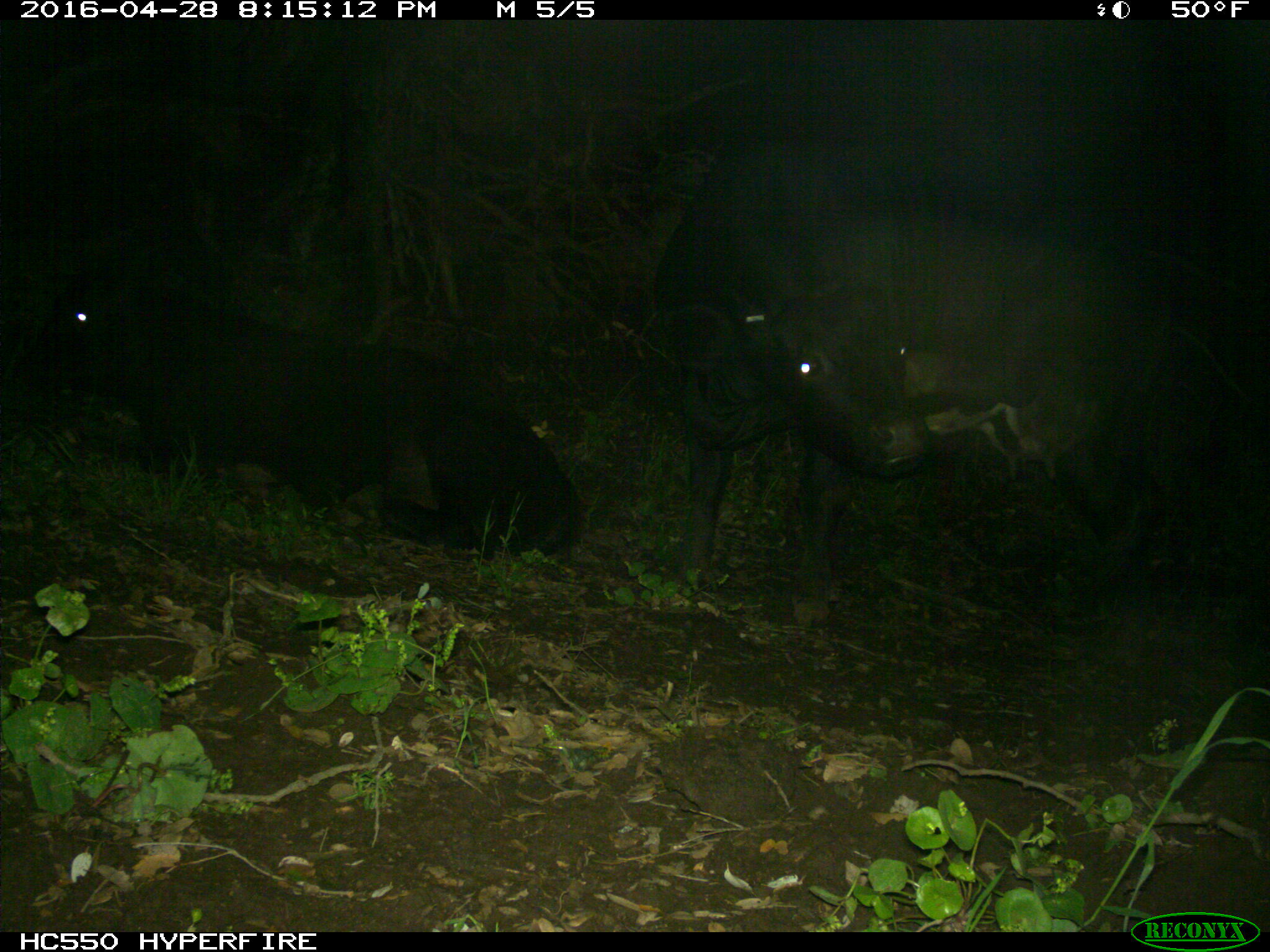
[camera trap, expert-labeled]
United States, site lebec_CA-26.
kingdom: Animalia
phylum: Chordata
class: Mammalia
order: Artiodactyla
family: Bovidae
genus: Bos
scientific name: Bos taurus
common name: domestic cow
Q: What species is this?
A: Bos taurus (domestic cow).